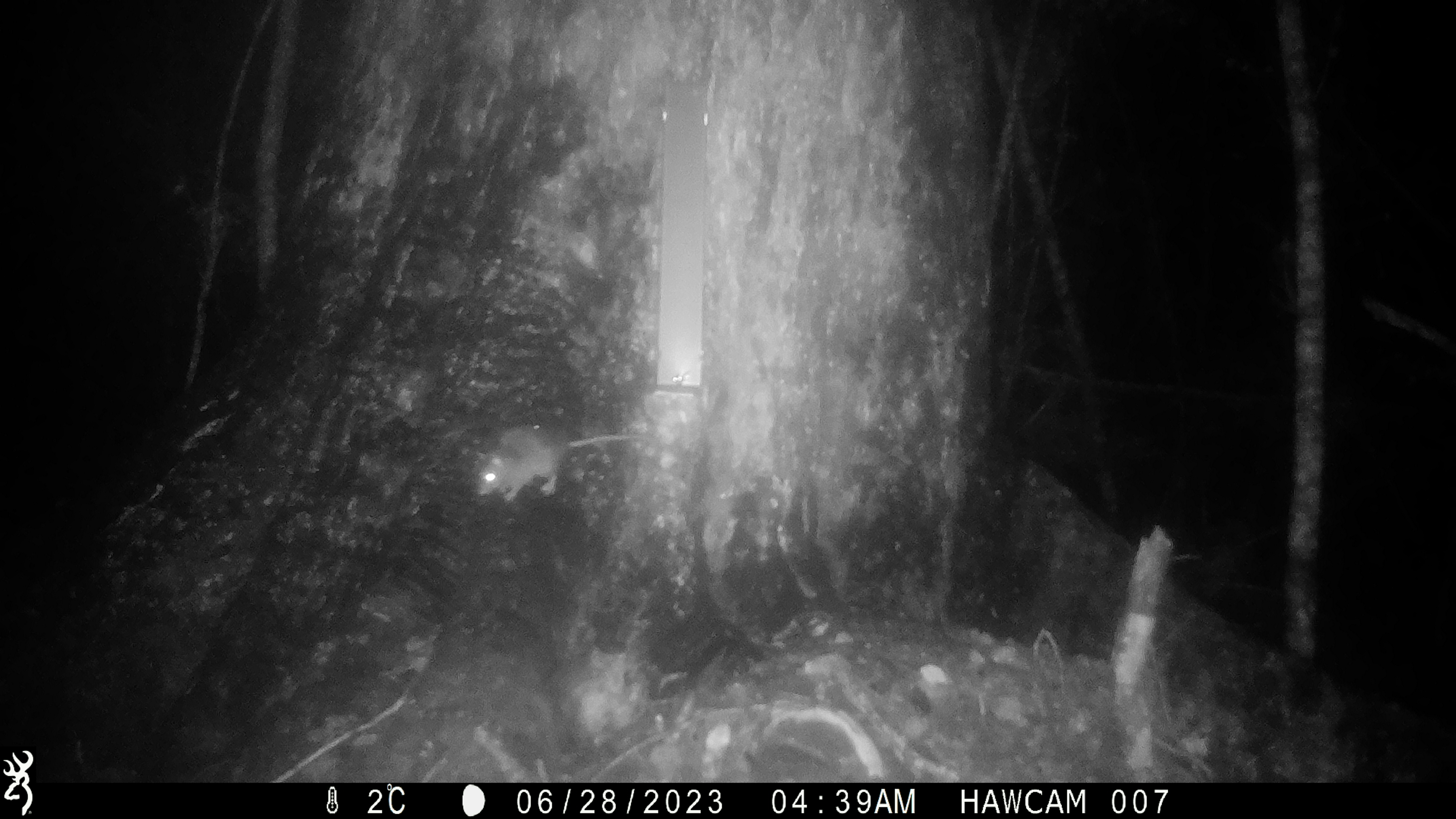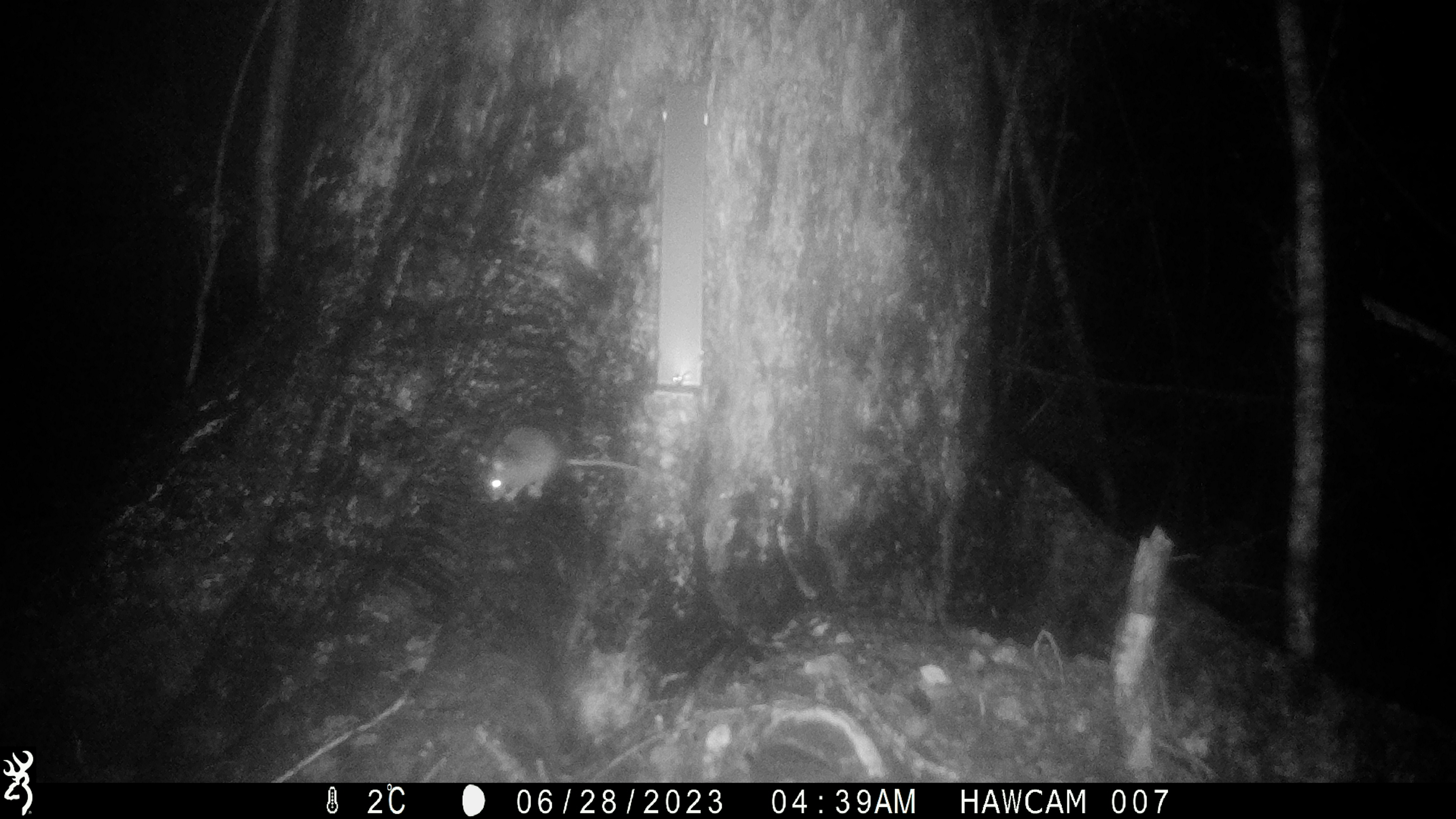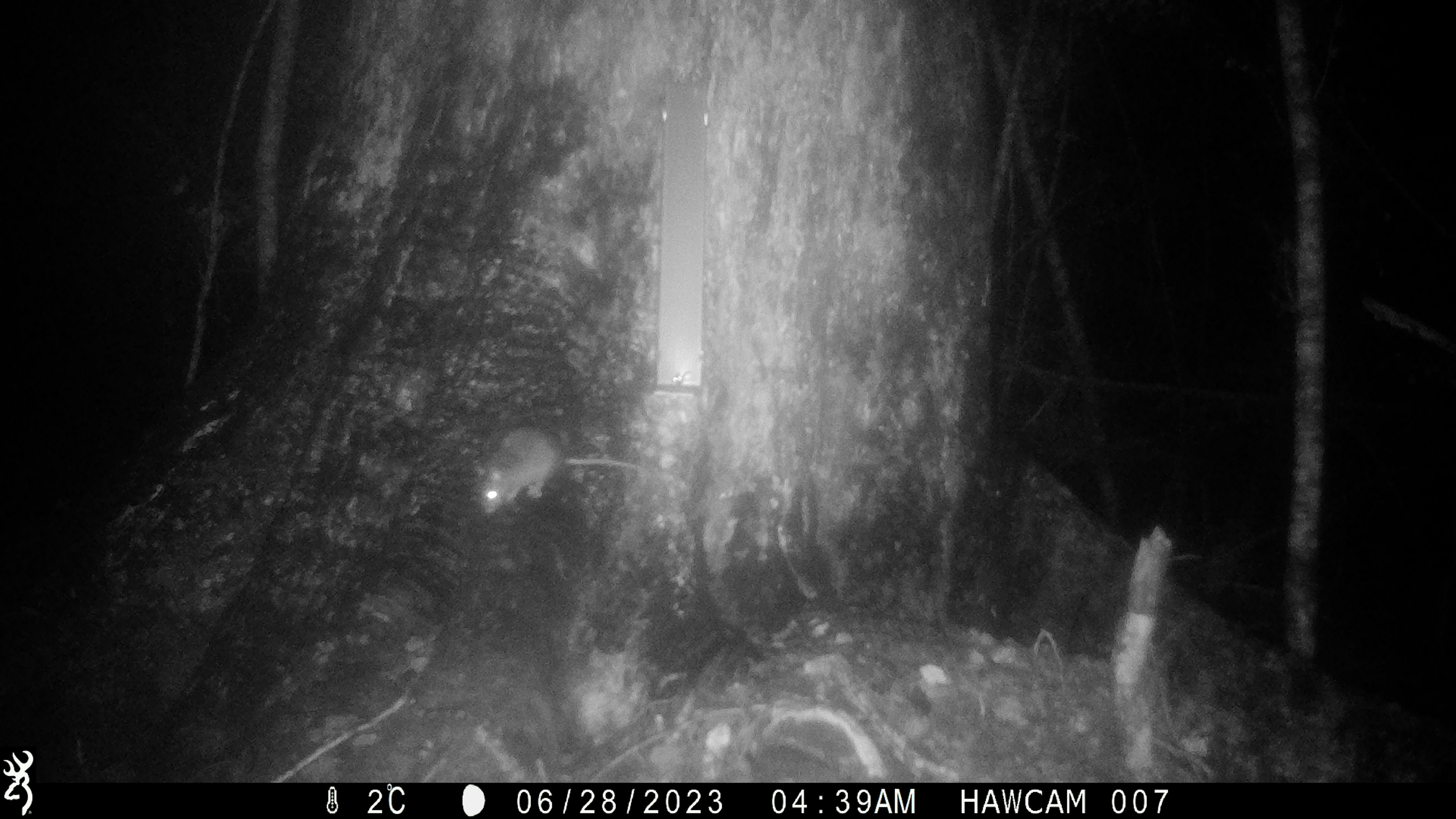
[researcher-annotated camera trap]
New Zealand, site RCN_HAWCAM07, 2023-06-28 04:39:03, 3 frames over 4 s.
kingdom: Animalia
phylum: Chordata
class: Mammalia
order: Rodentia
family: Muridae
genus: Rattus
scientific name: Rattus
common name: rat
Rat (Rattus).